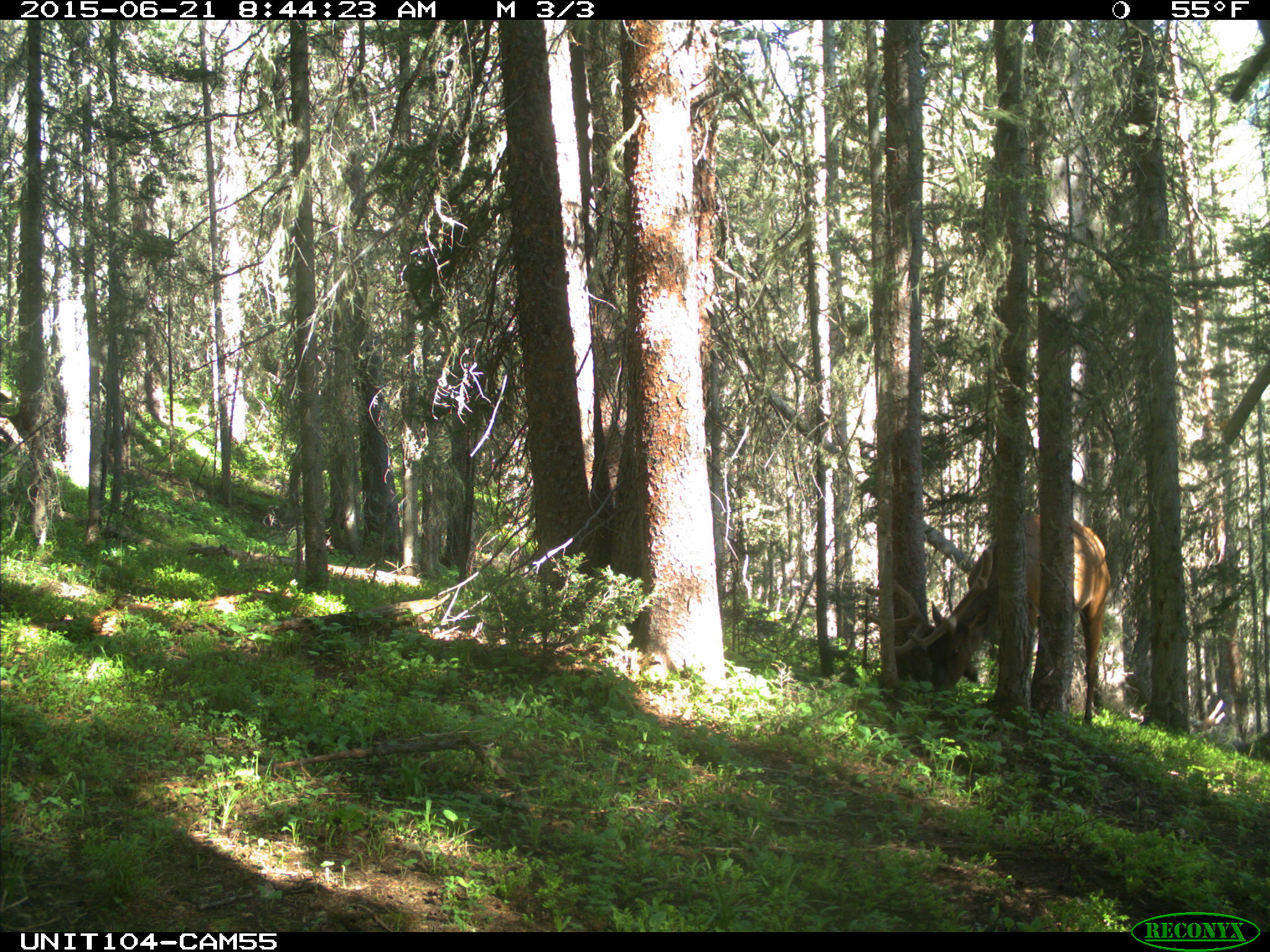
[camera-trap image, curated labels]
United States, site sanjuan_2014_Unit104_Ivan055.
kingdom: Animalia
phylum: Chordata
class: Mammalia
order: Artiodactyla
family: Cervidae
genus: Cervus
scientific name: Cervus elaphus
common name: red deer